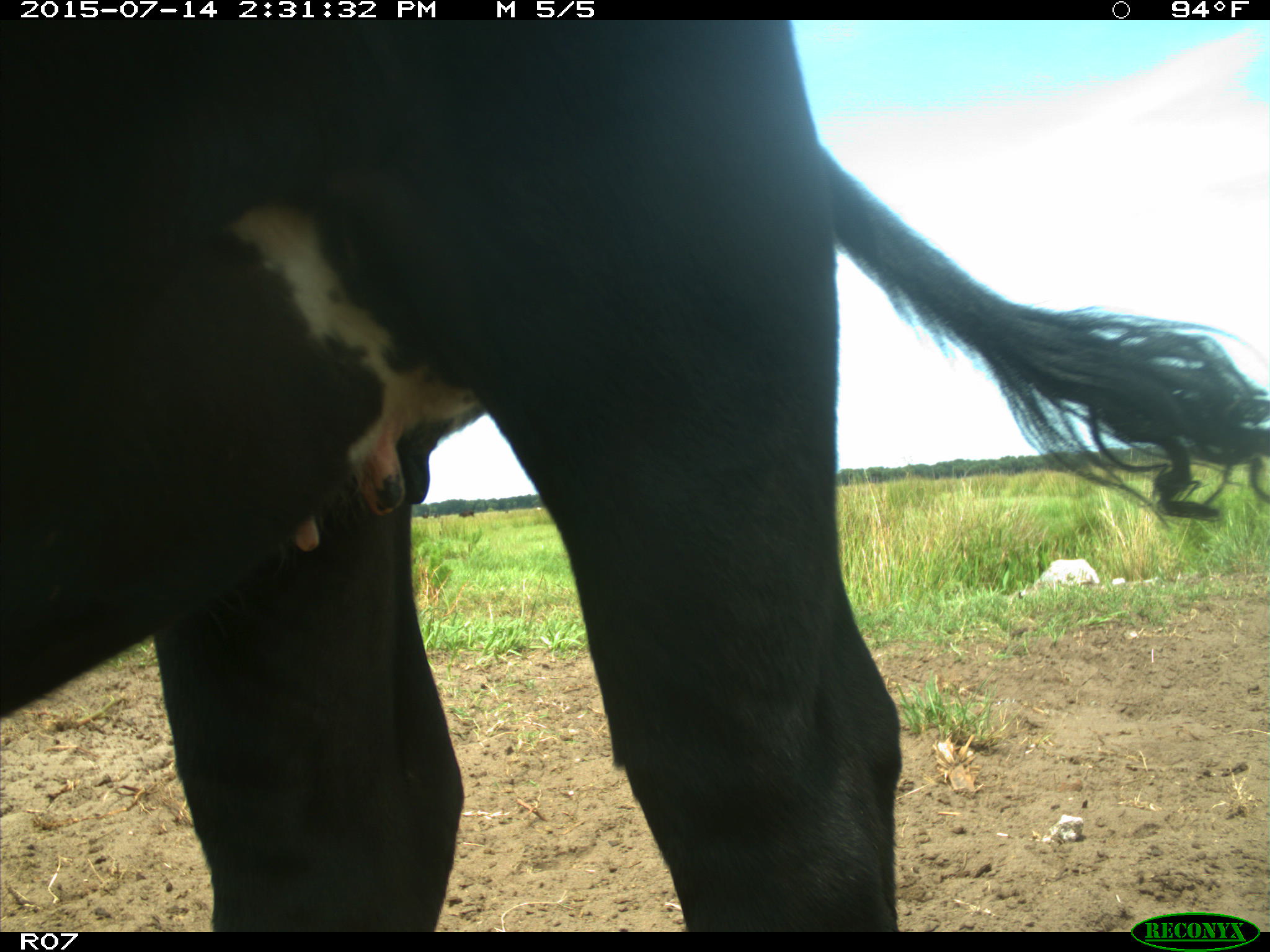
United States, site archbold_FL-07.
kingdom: Animalia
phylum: Chordata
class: Mammalia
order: Artiodactyla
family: Bovidae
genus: Bos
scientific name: Bos taurus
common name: domestic cow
Bos taurus (domestic cow).